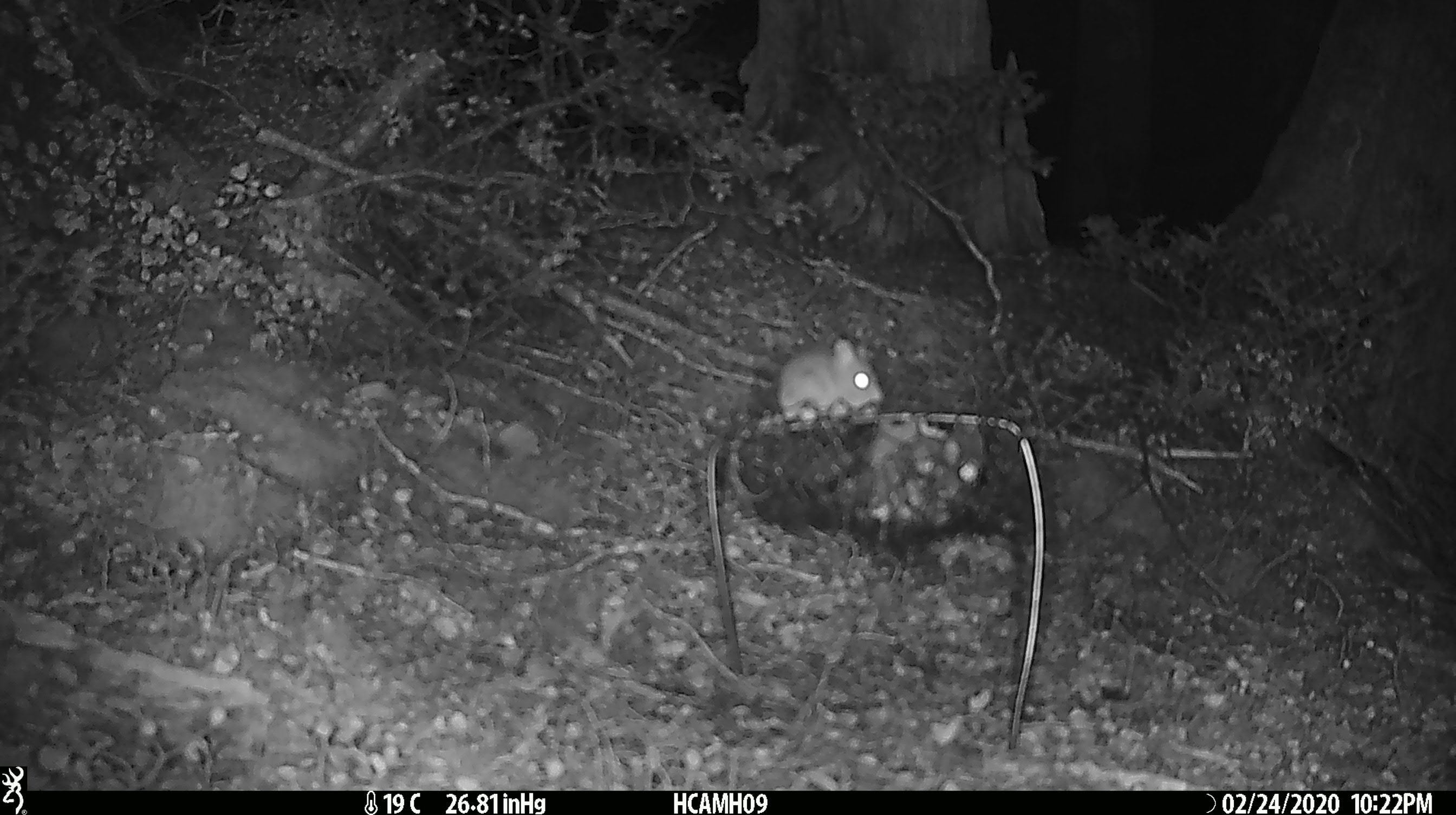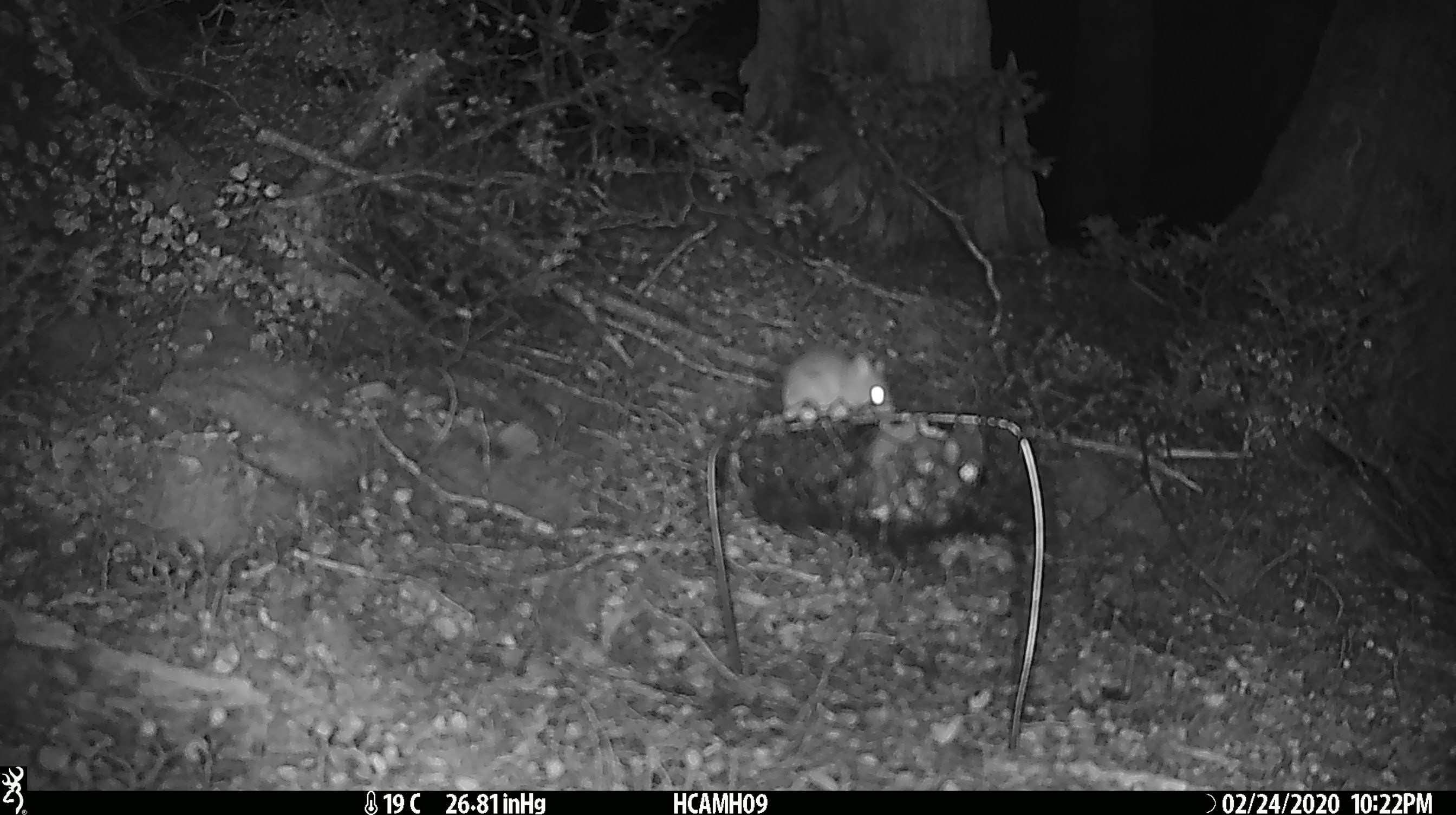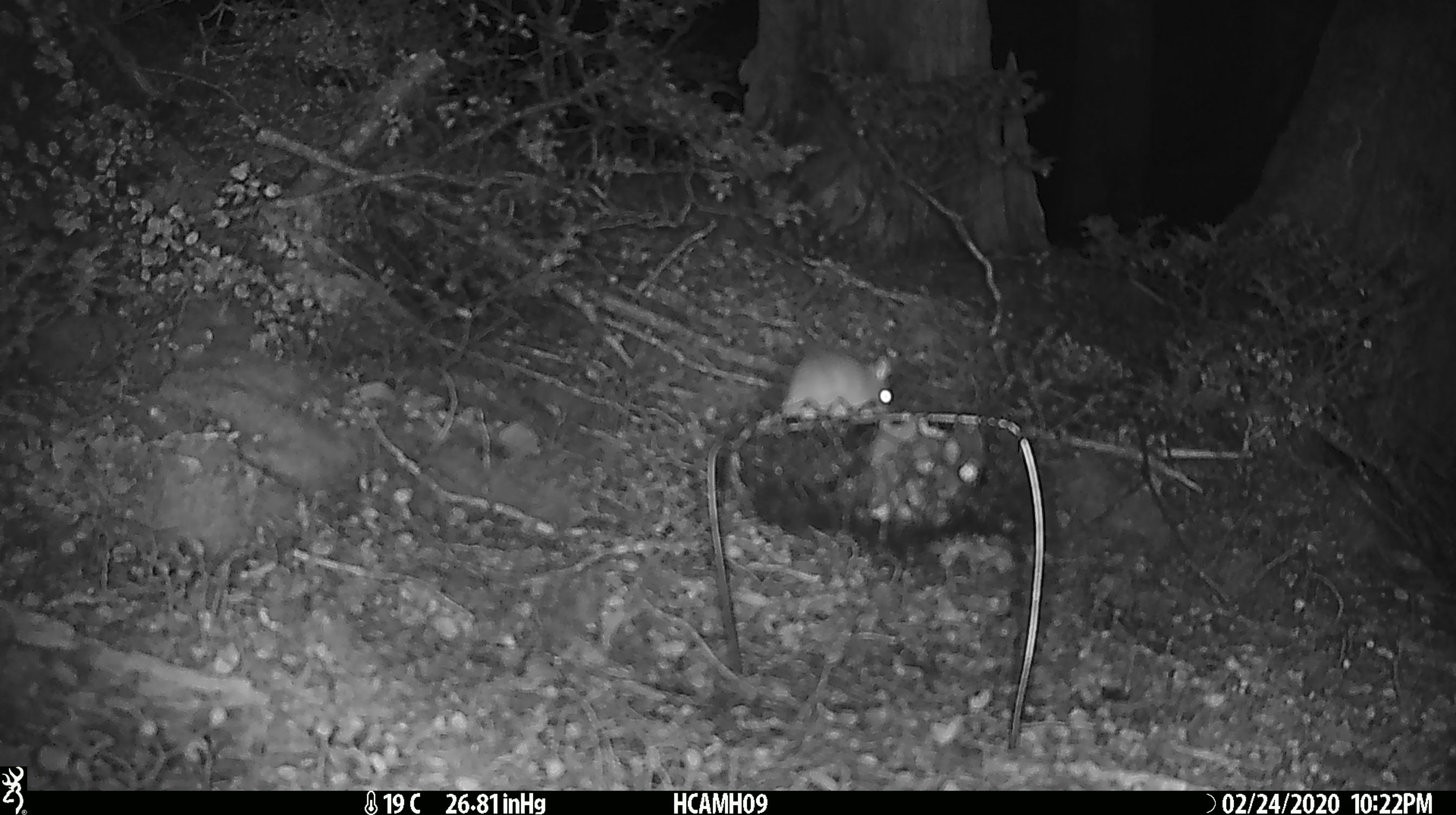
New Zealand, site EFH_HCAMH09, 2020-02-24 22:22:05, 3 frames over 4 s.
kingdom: Animalia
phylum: Chordata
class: Mammalia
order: Rodentia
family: Muridae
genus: Mus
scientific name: Mus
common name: mouse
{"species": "mouse (Mus)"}